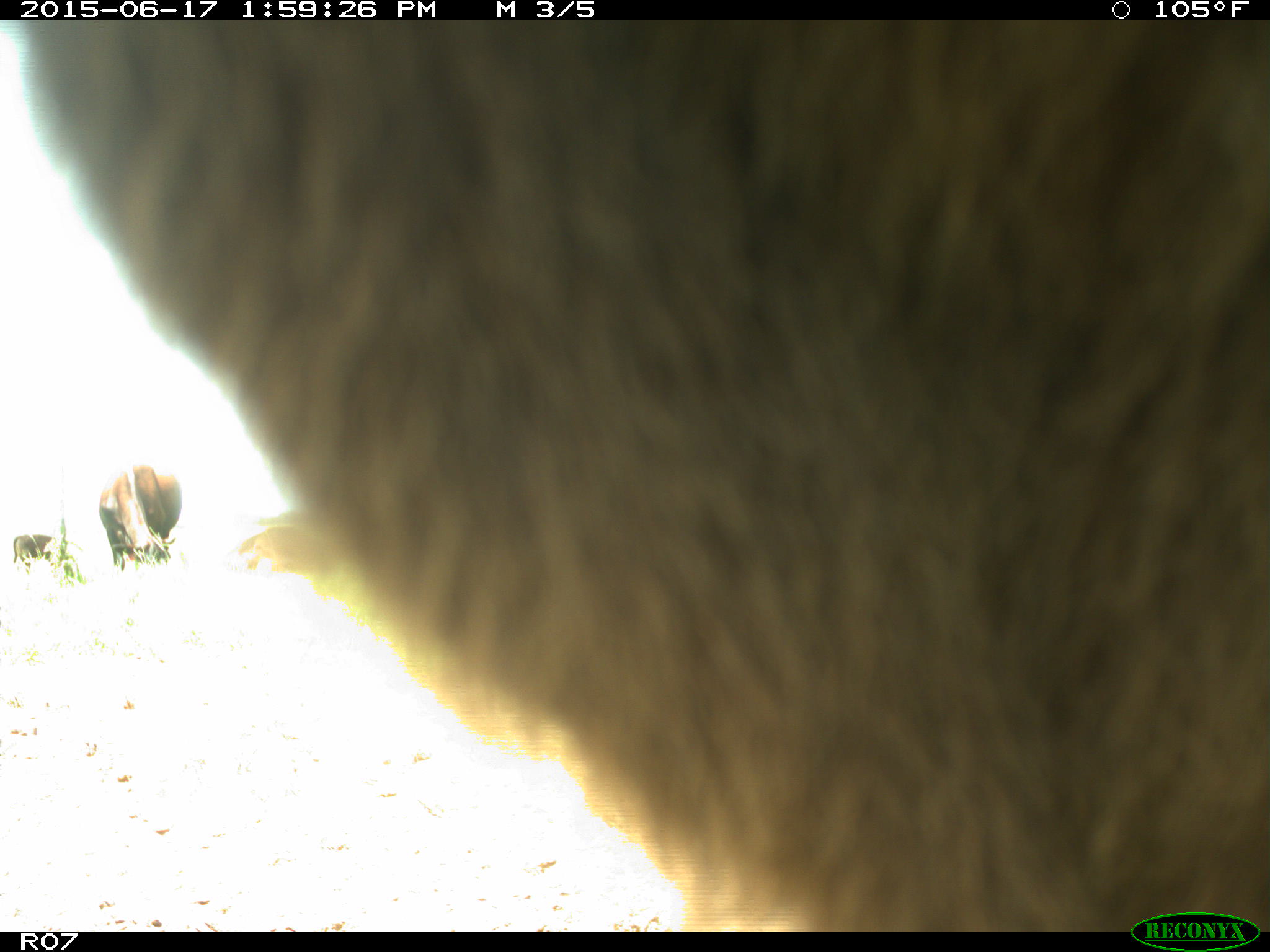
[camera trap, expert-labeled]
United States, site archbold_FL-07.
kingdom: Animalia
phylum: Chordata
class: Mammalia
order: Artiodactyla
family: Bovidae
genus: Bos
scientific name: Bos taurus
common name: domestic cow